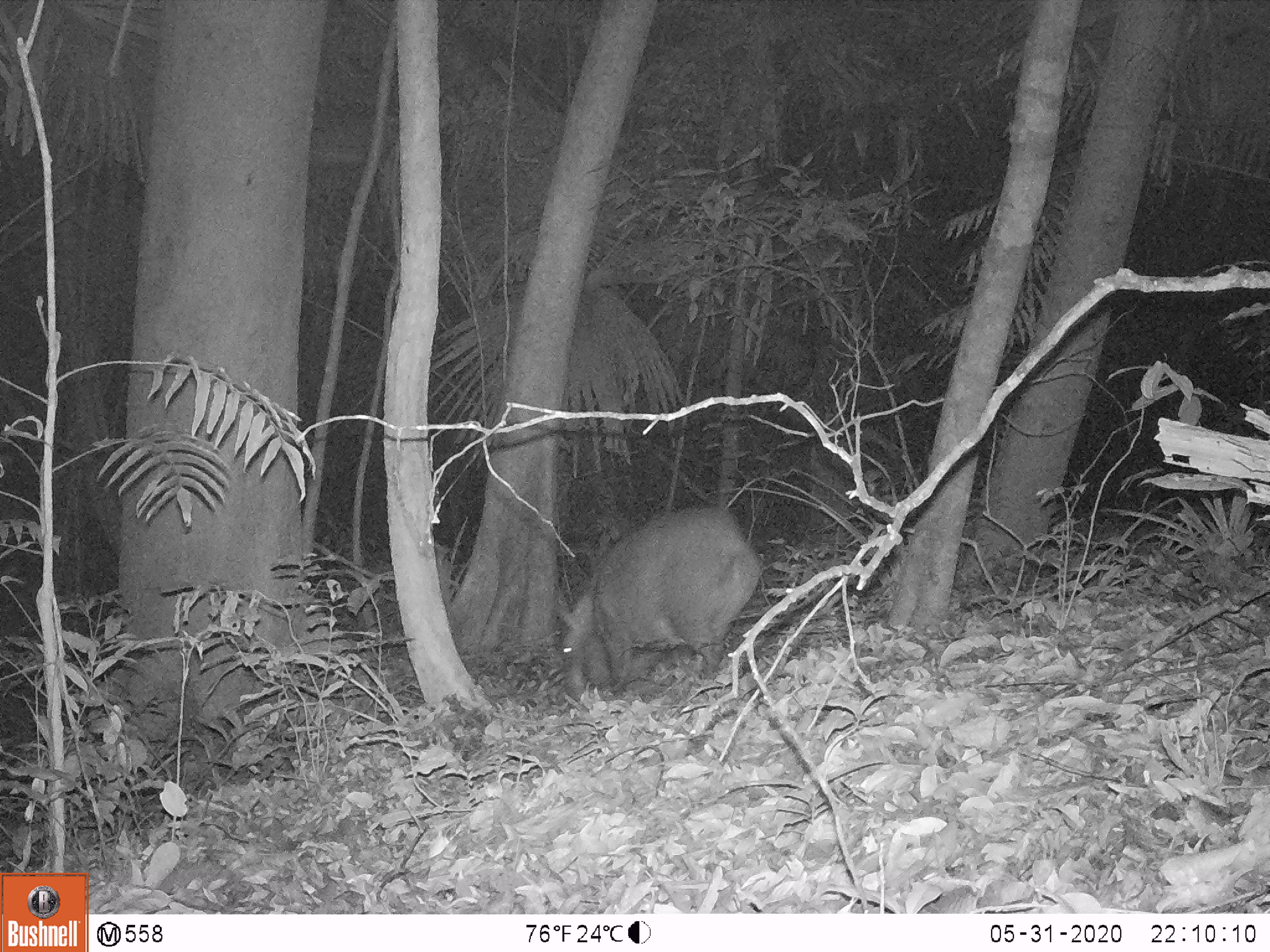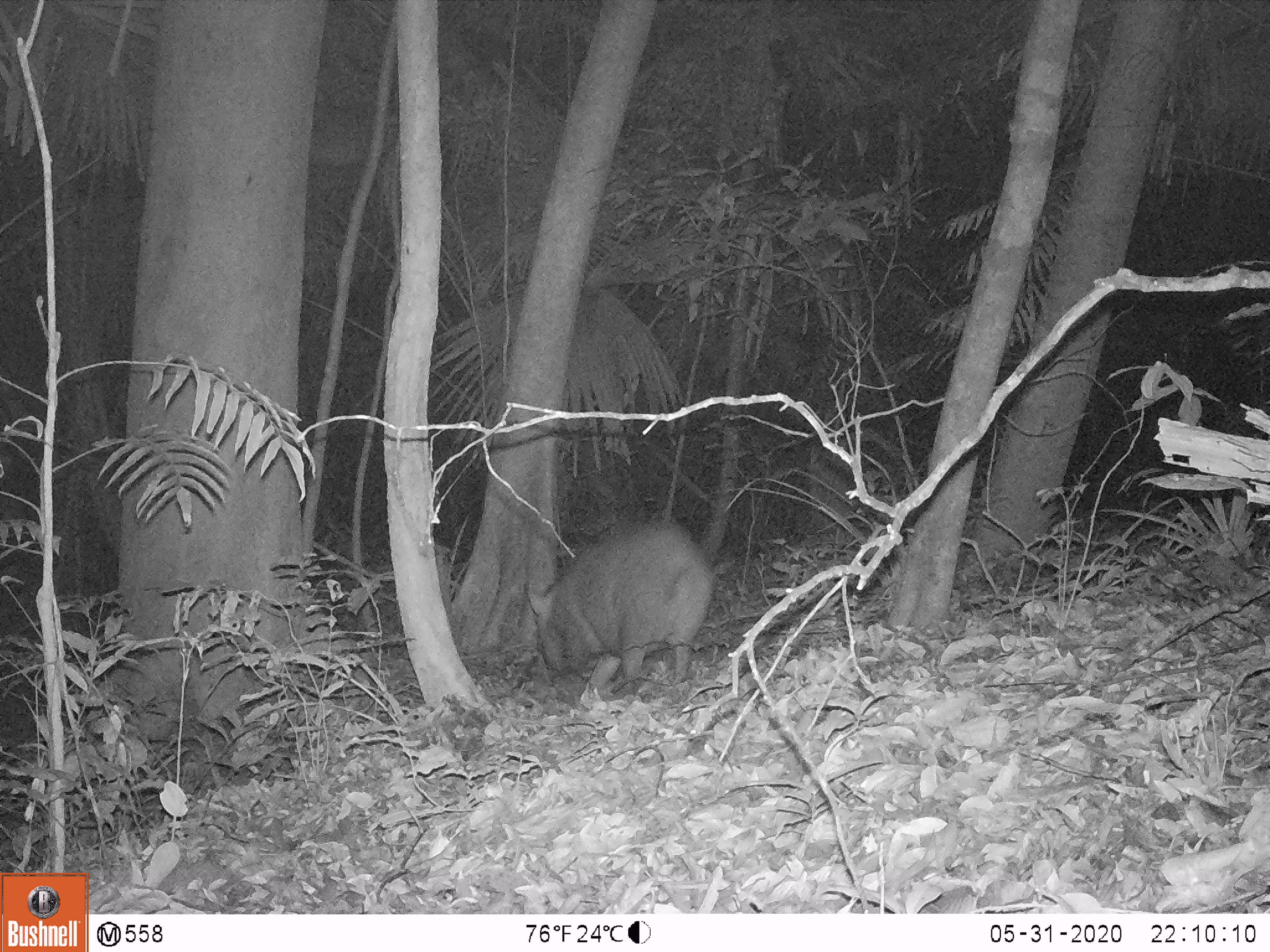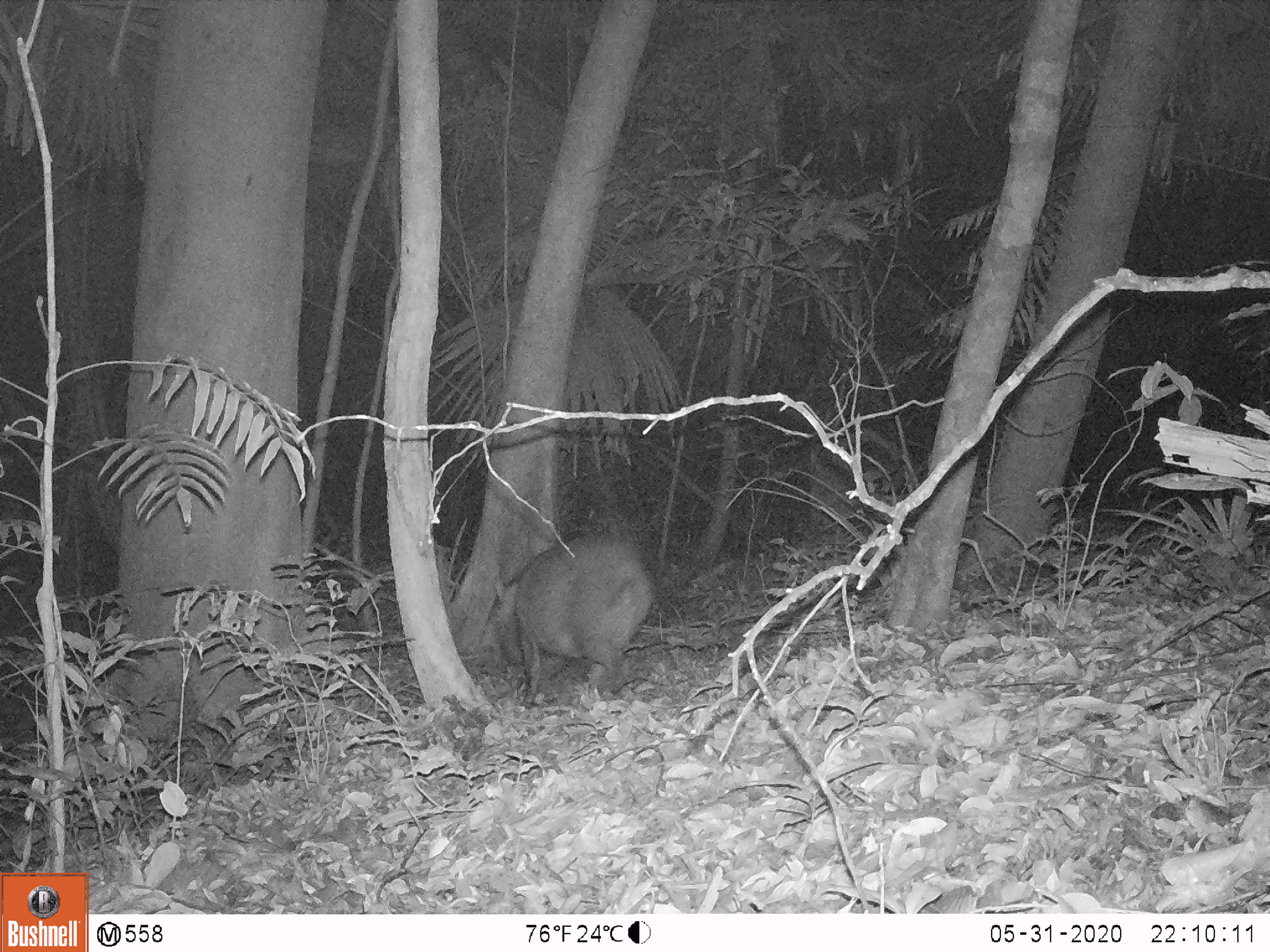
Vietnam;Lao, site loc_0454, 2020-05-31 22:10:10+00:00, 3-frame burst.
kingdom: Animalia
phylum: Chordata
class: Mammalia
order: Artiodactyla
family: Suidae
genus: Sus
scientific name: Sus scrofa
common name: eurasian wild pig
Eurasian wild pig (Sus scrofa). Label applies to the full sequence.